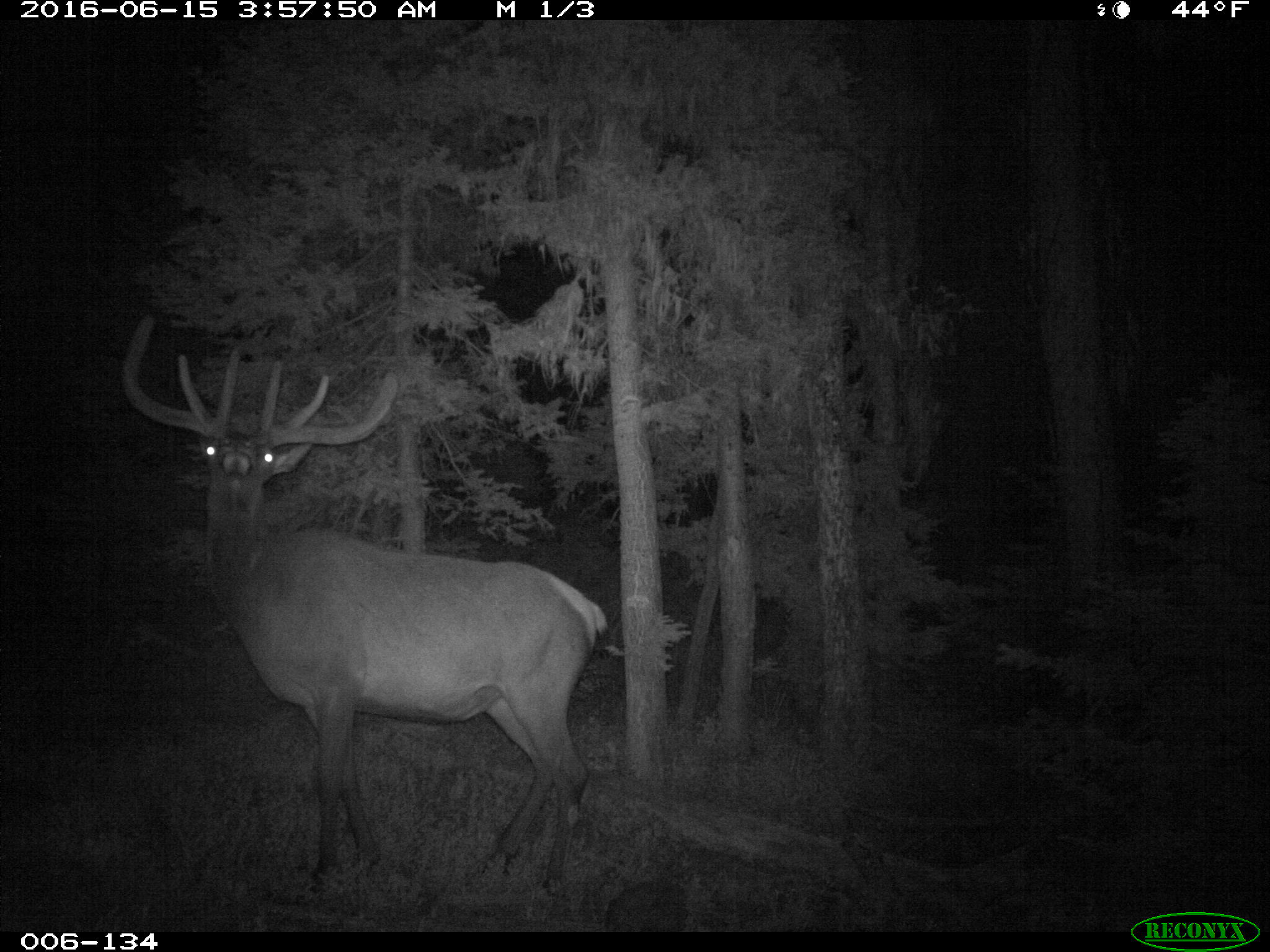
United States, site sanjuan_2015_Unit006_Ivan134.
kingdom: Animalia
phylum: Chordata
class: Mammalia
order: Artiodactyla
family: Cervidae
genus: Cervus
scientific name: Cervus elaphus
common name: red deer